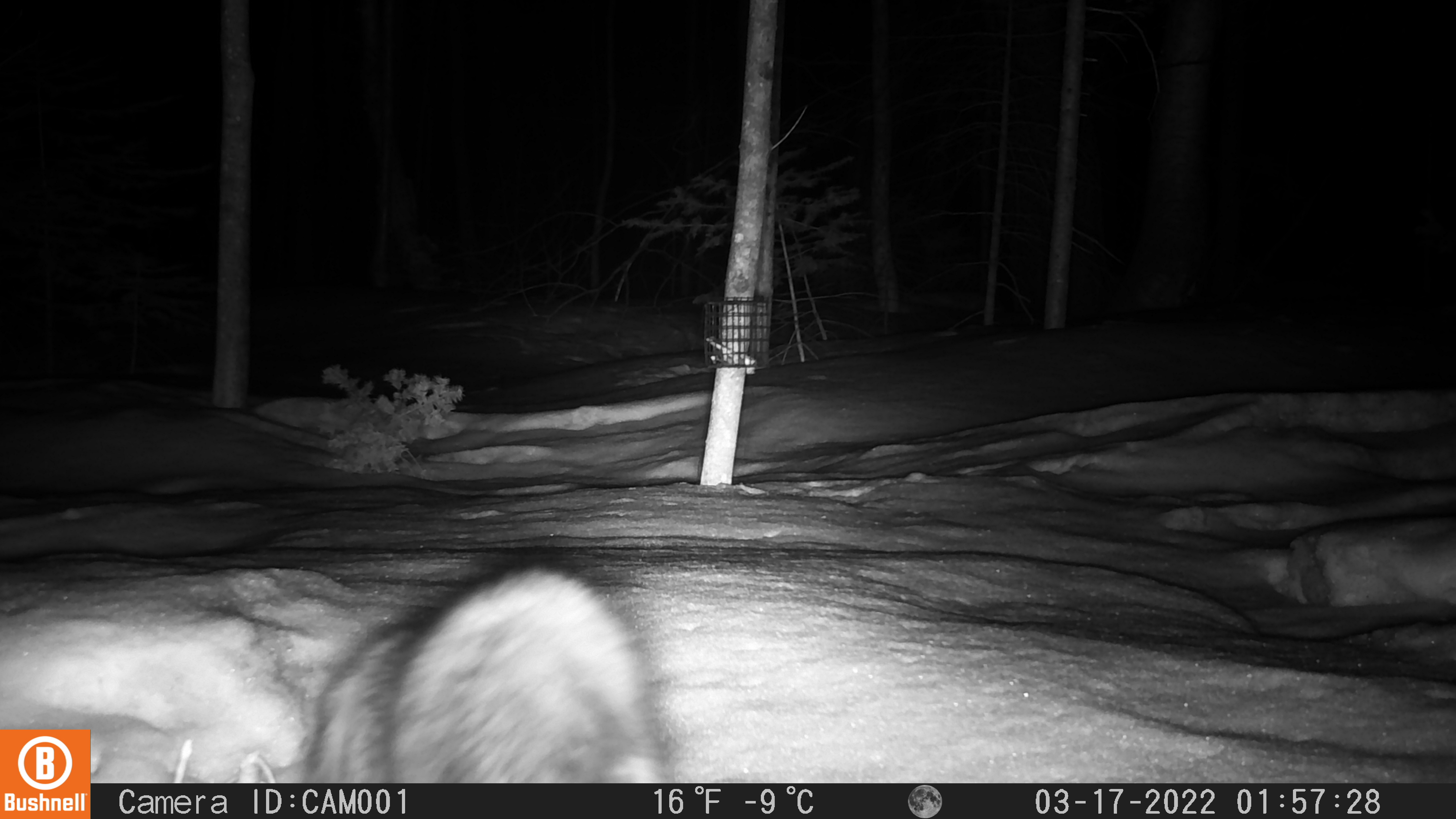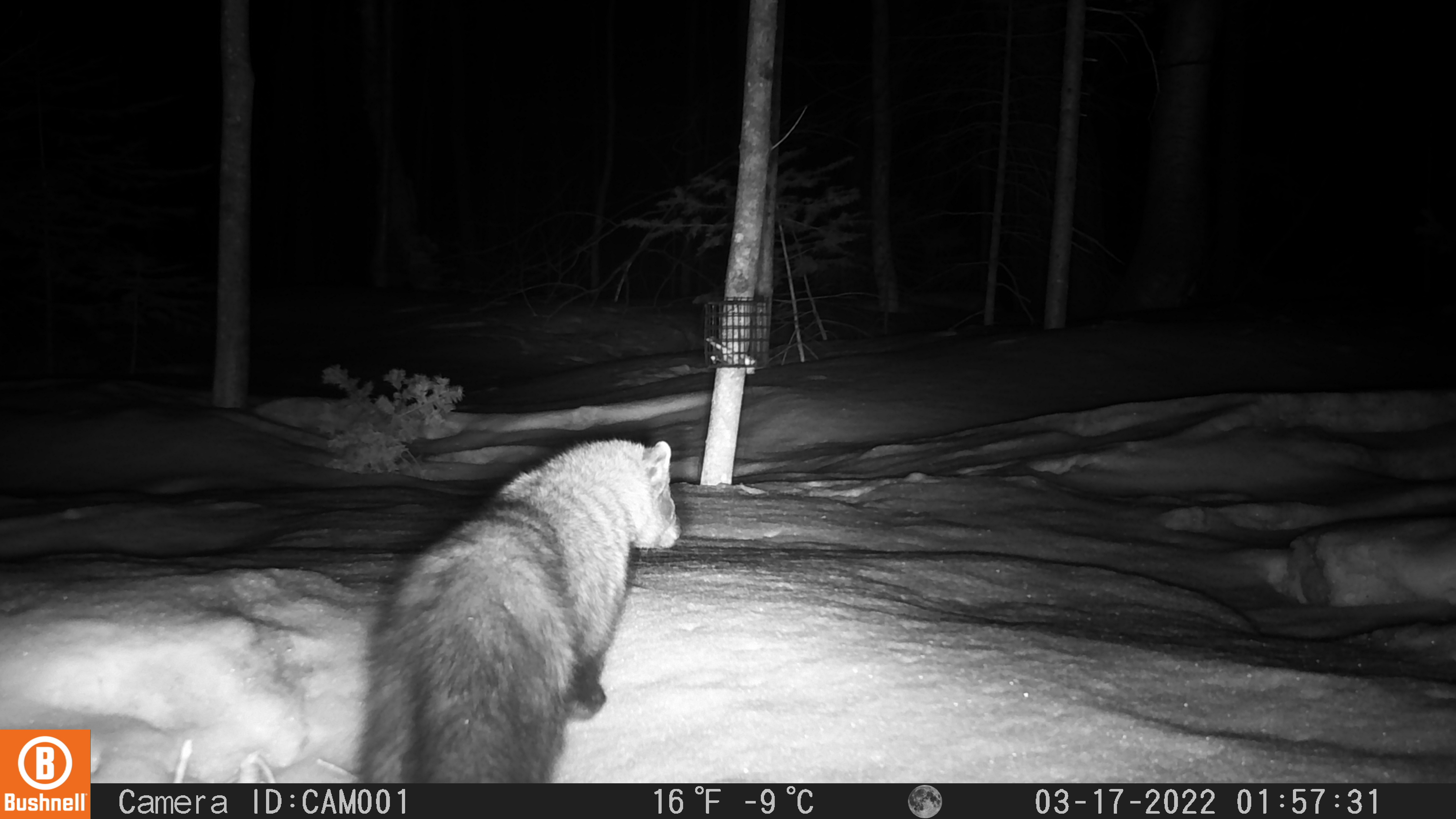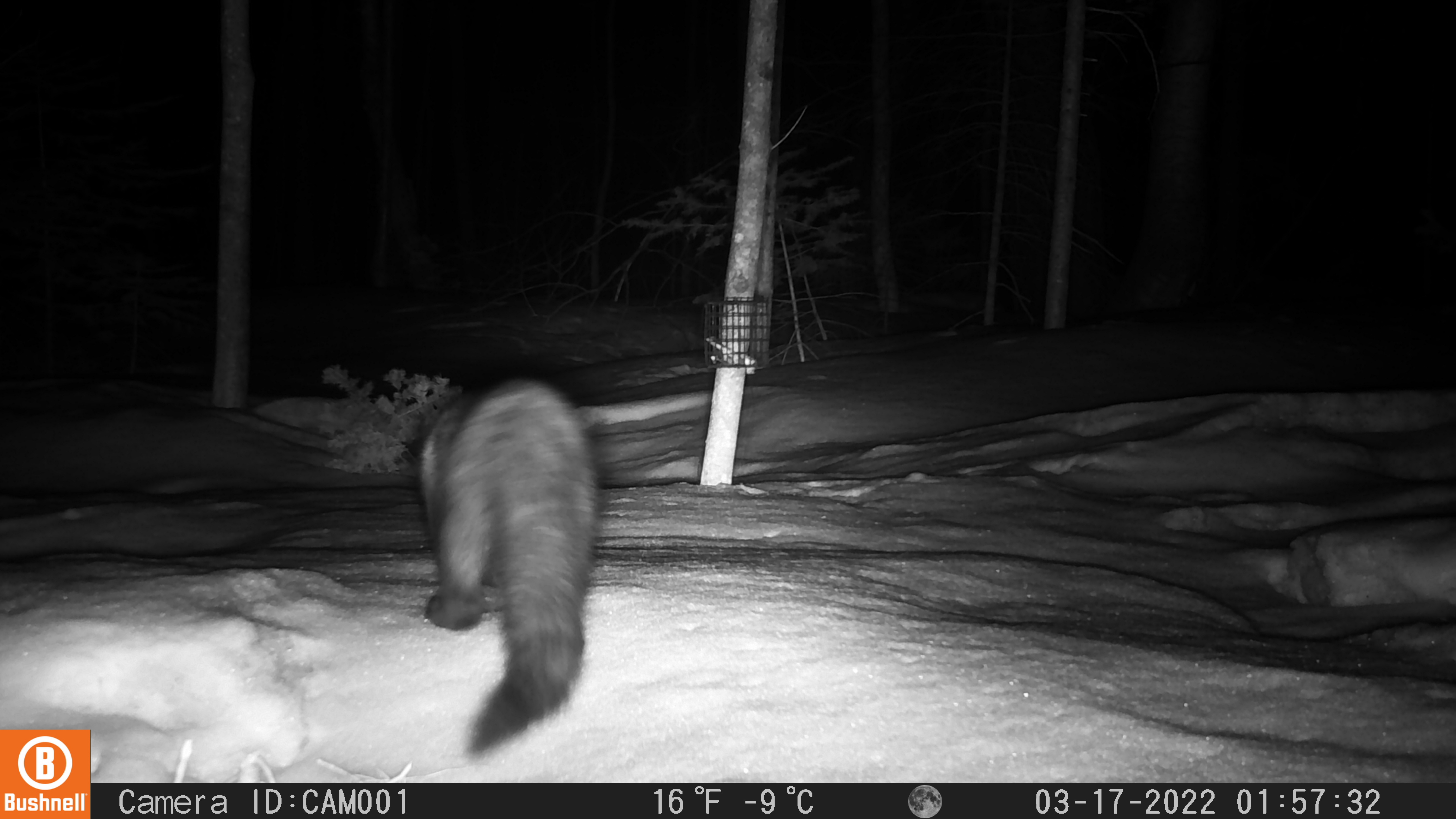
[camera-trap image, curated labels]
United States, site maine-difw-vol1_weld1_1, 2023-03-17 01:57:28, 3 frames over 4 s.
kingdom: Animalia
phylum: Chordata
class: Mammalia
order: Carnivora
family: Mustelidae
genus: Pekania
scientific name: Pekania pennanti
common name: fisher